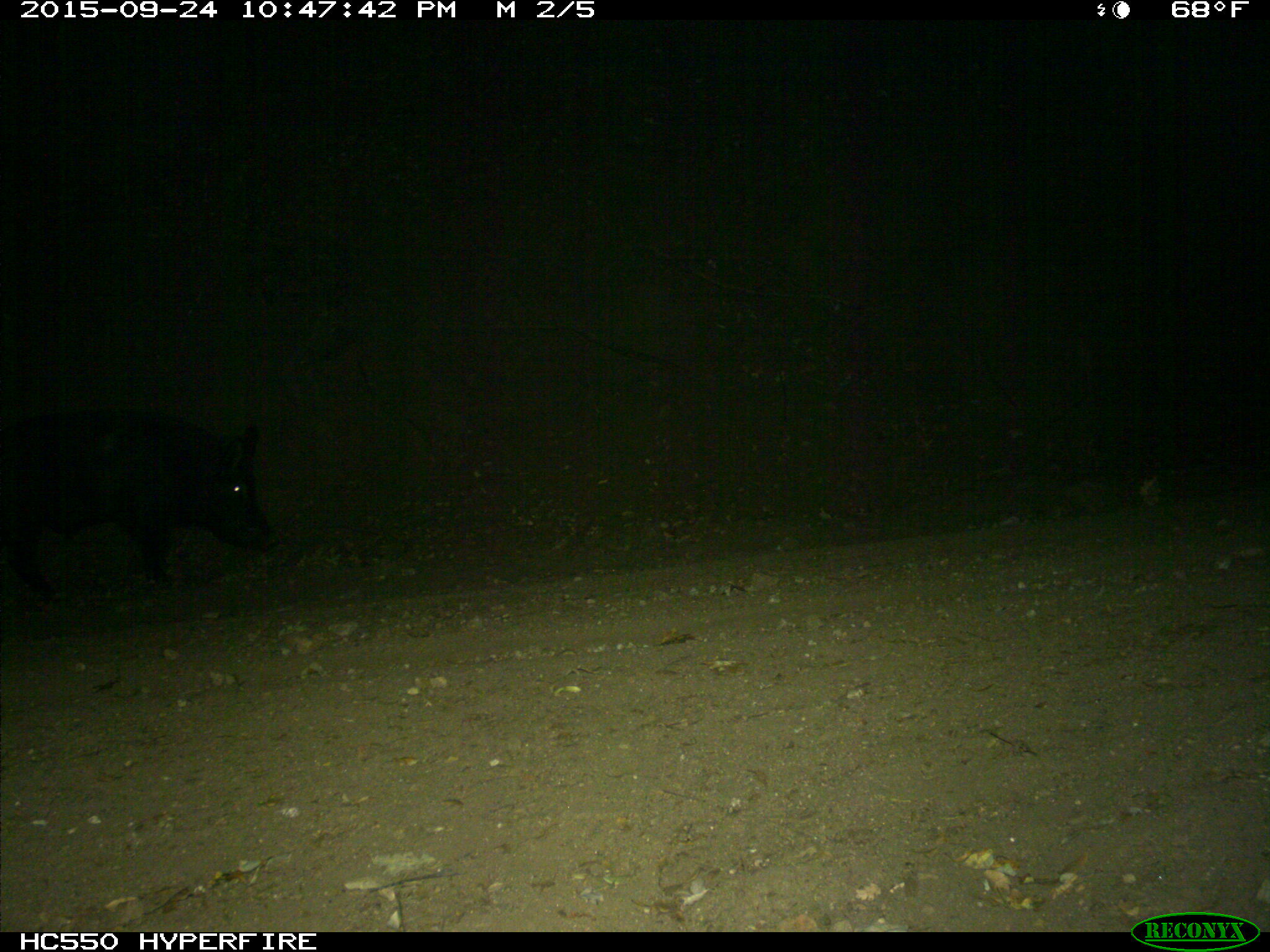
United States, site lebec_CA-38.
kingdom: Animalia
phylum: Chordata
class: Mammalia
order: Artiodactyla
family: Suidae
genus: Sus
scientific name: Sus scrofa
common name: wild boar